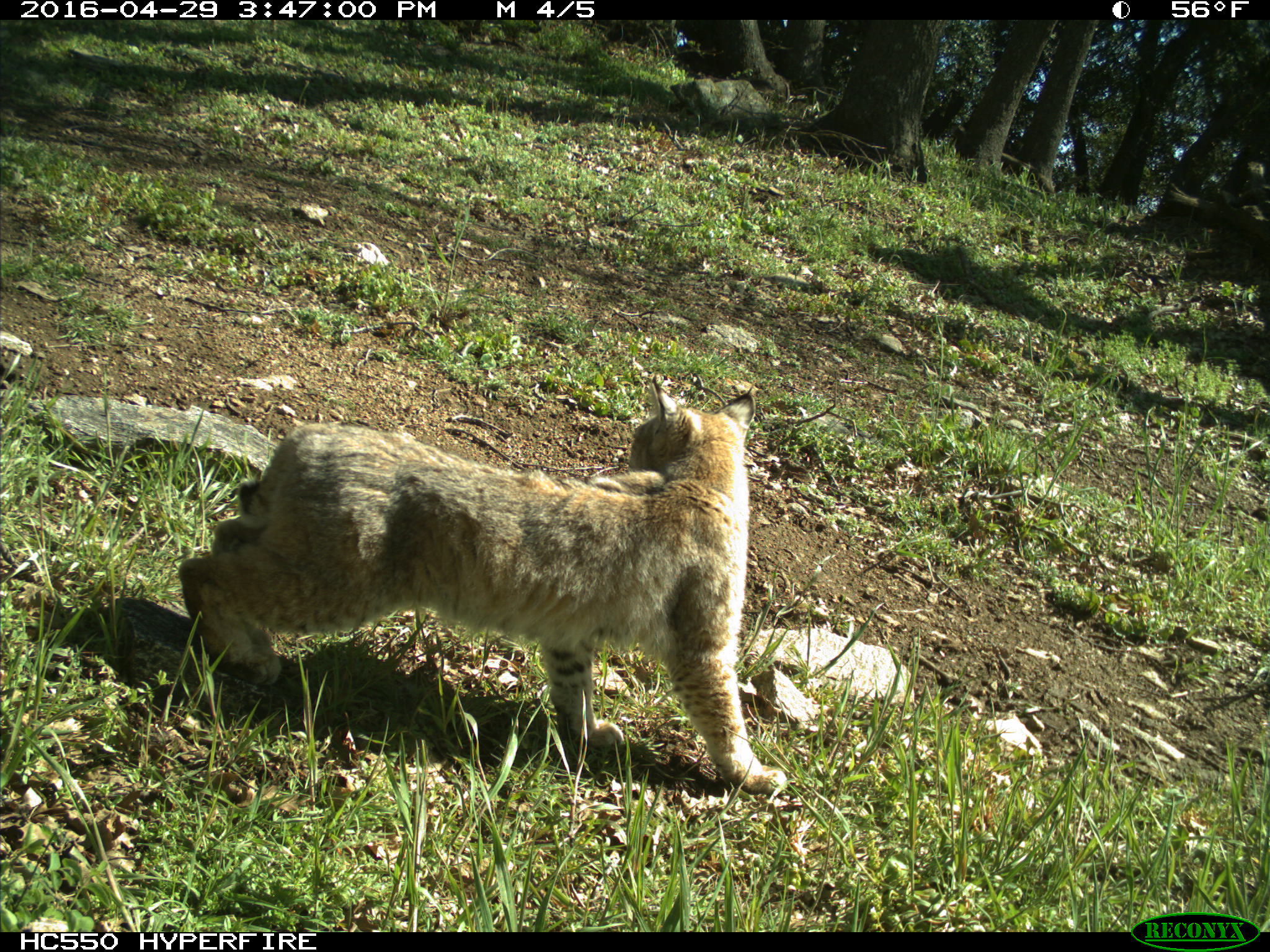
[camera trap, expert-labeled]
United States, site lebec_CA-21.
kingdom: Animalia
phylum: Chordata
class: Mammalia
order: Carnivora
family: Felidae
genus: Lynx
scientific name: Lynx rufus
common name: bobcat